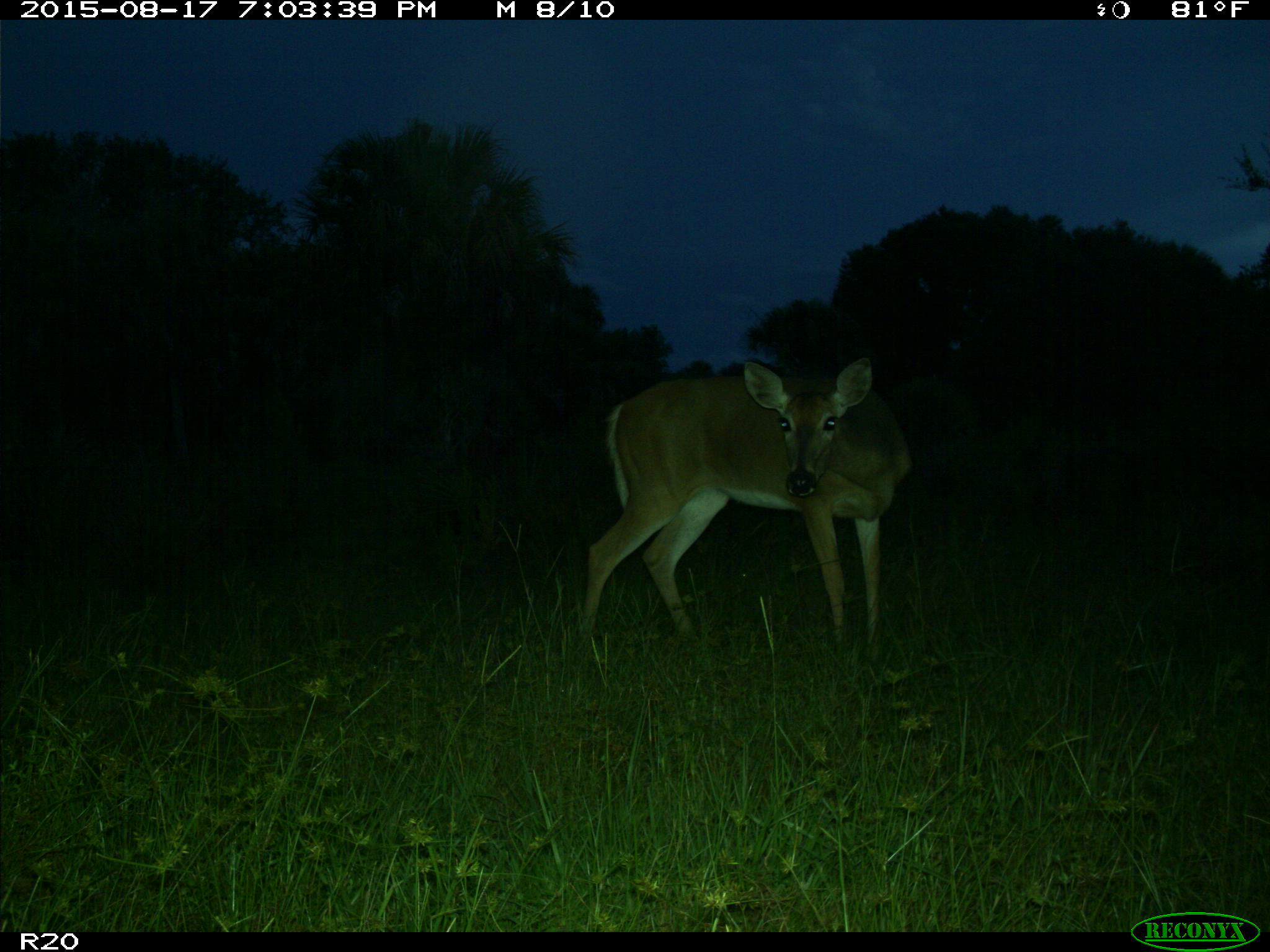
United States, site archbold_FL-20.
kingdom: Animalia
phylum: Chordata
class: Mammalia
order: Artiodactyla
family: Cervidae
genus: Odocoileus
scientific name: Odocoileus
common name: deer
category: unidentified deer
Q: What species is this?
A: Unidentified deer (deer) (Odocoileus).